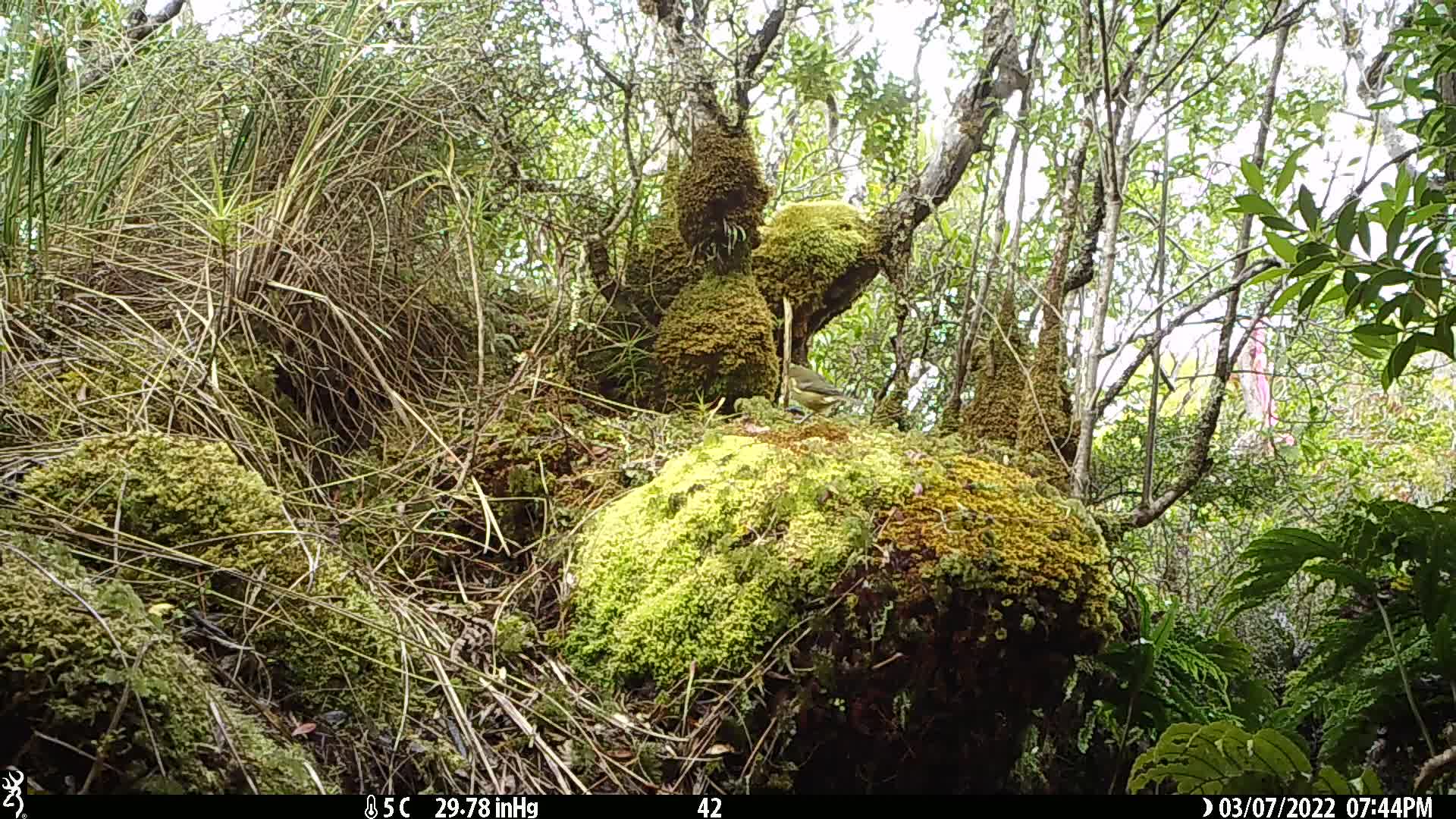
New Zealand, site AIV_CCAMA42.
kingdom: Animalia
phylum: Chordata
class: Aves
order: Passeriformes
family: Meliphagidae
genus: Anthornis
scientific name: Anthornis melanura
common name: new zealand bellbird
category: bellbird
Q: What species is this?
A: Bellbird (new zealand bellbird) (Anthornis melanura).